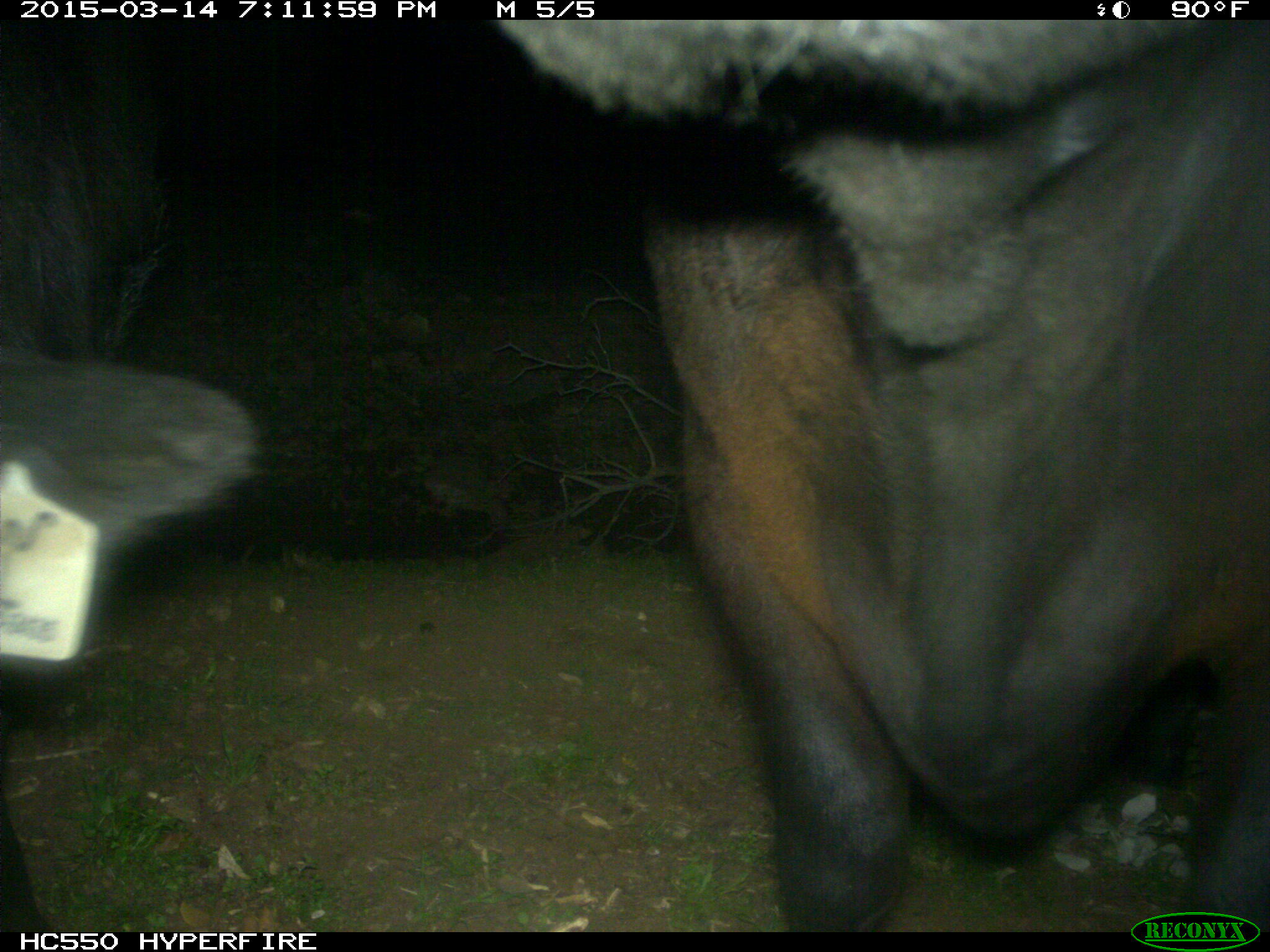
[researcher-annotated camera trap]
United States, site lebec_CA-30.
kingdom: Animalia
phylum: Chordata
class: Mammalia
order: Artiodactyla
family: Bovidae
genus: Bos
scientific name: Bos taurus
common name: domestic cow